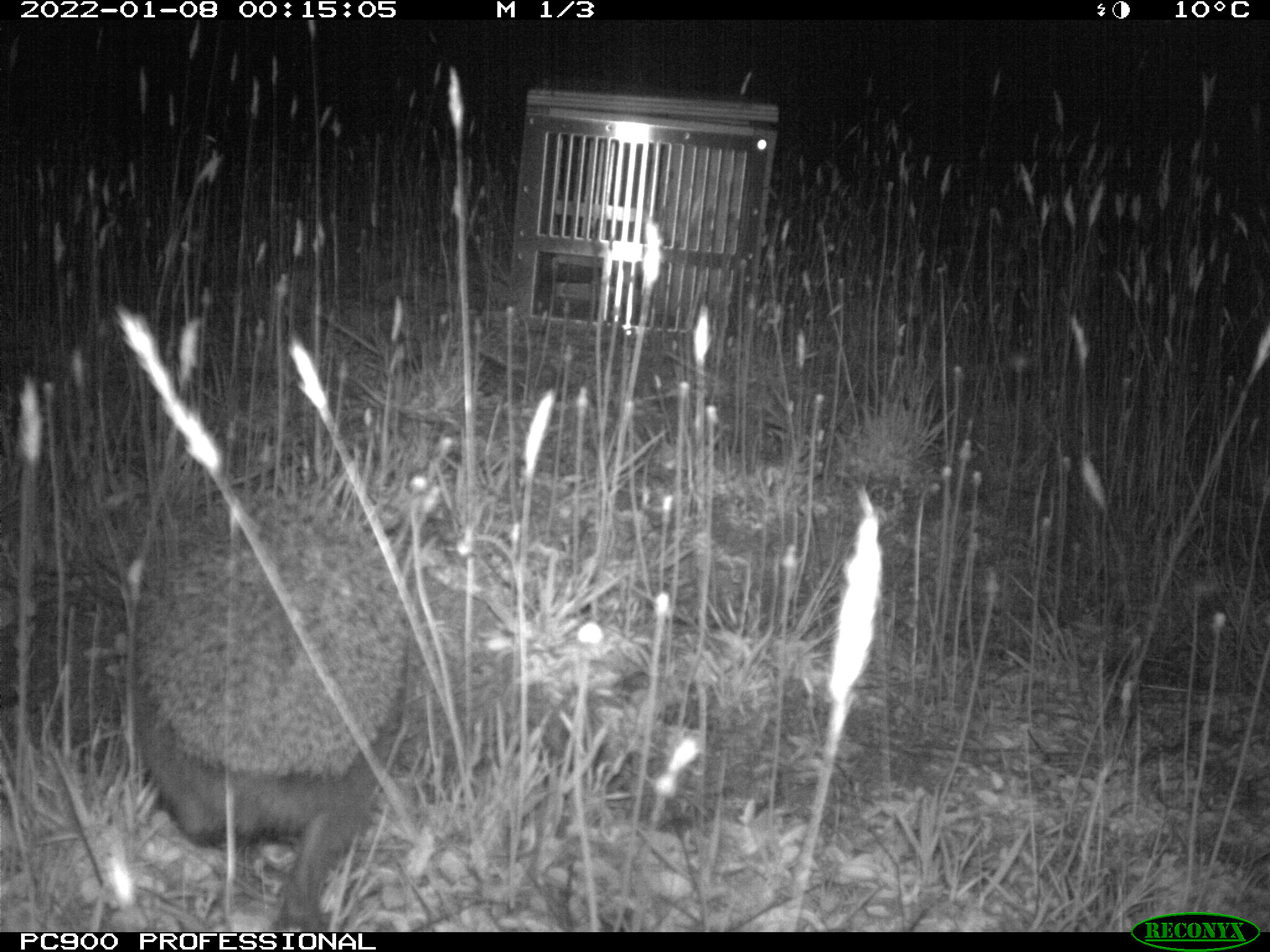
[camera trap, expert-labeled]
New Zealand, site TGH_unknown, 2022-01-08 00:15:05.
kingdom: Animalia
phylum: Chordata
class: Mammalia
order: Eulipotyphla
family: Erinaceidae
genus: Erinaceus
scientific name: Erinaceus europaeus europaeus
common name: european hedgehog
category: hedgehog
Hedgehog (european hedgehog) (Erinaceus europaeus europaeus).